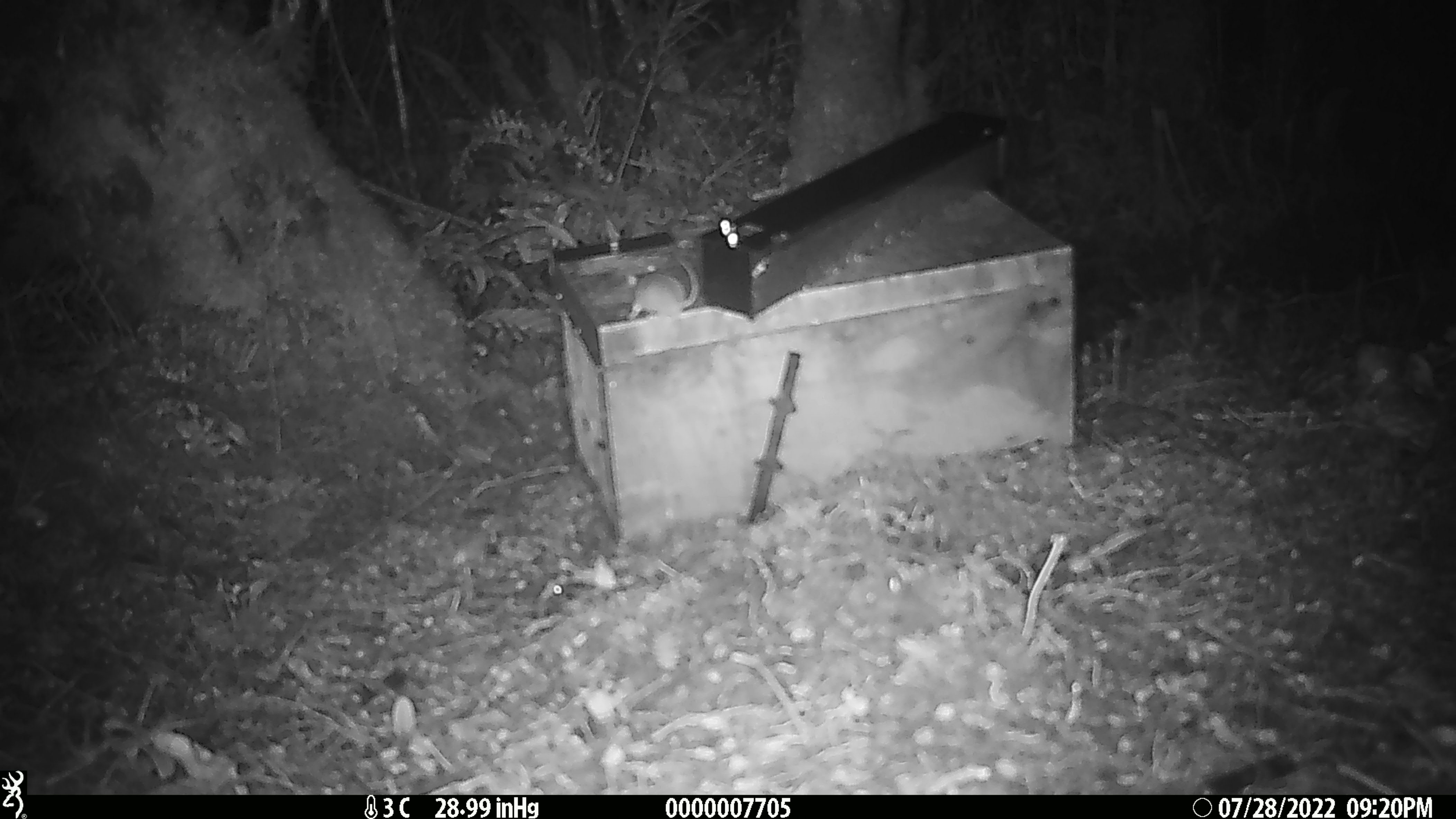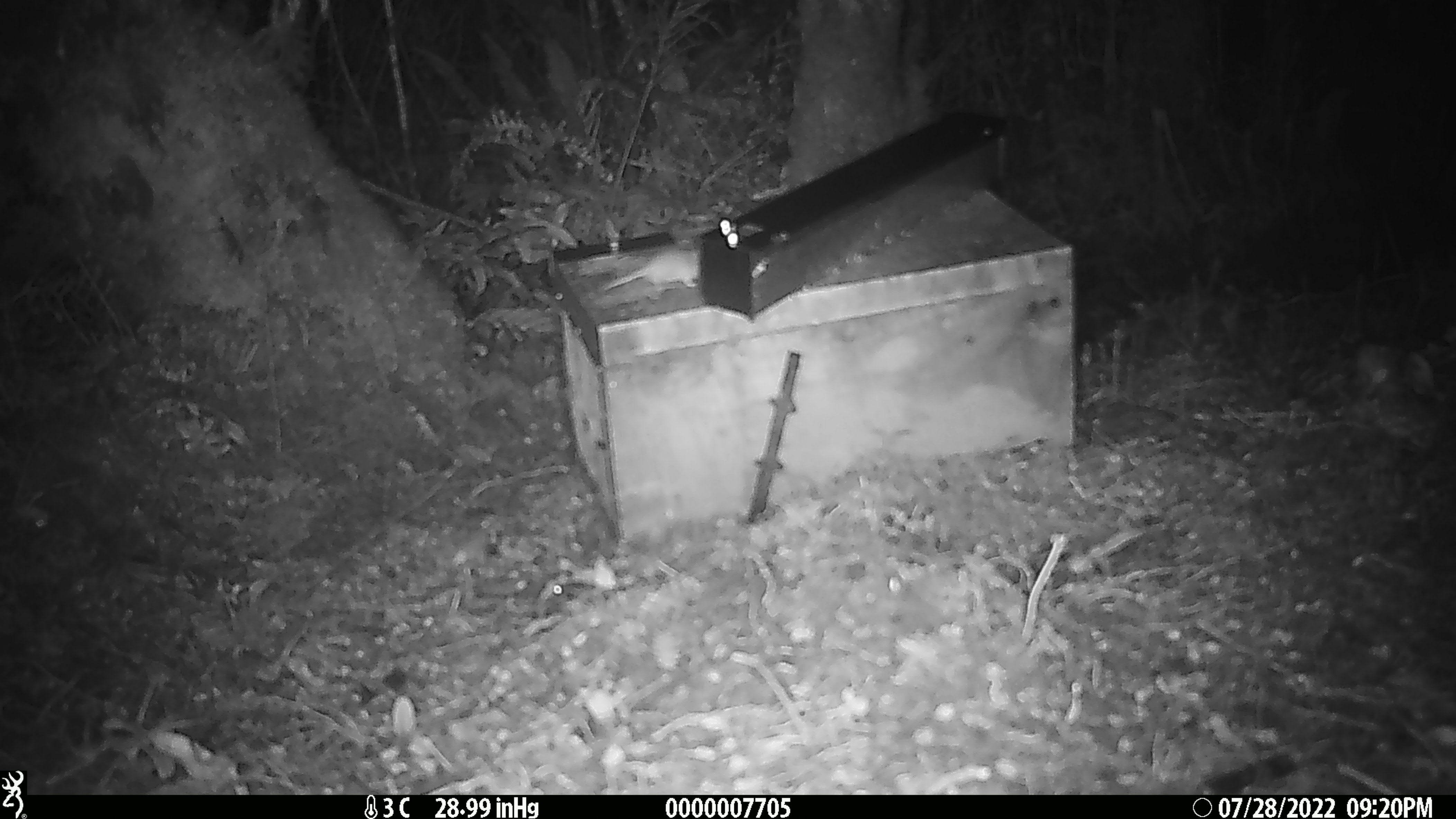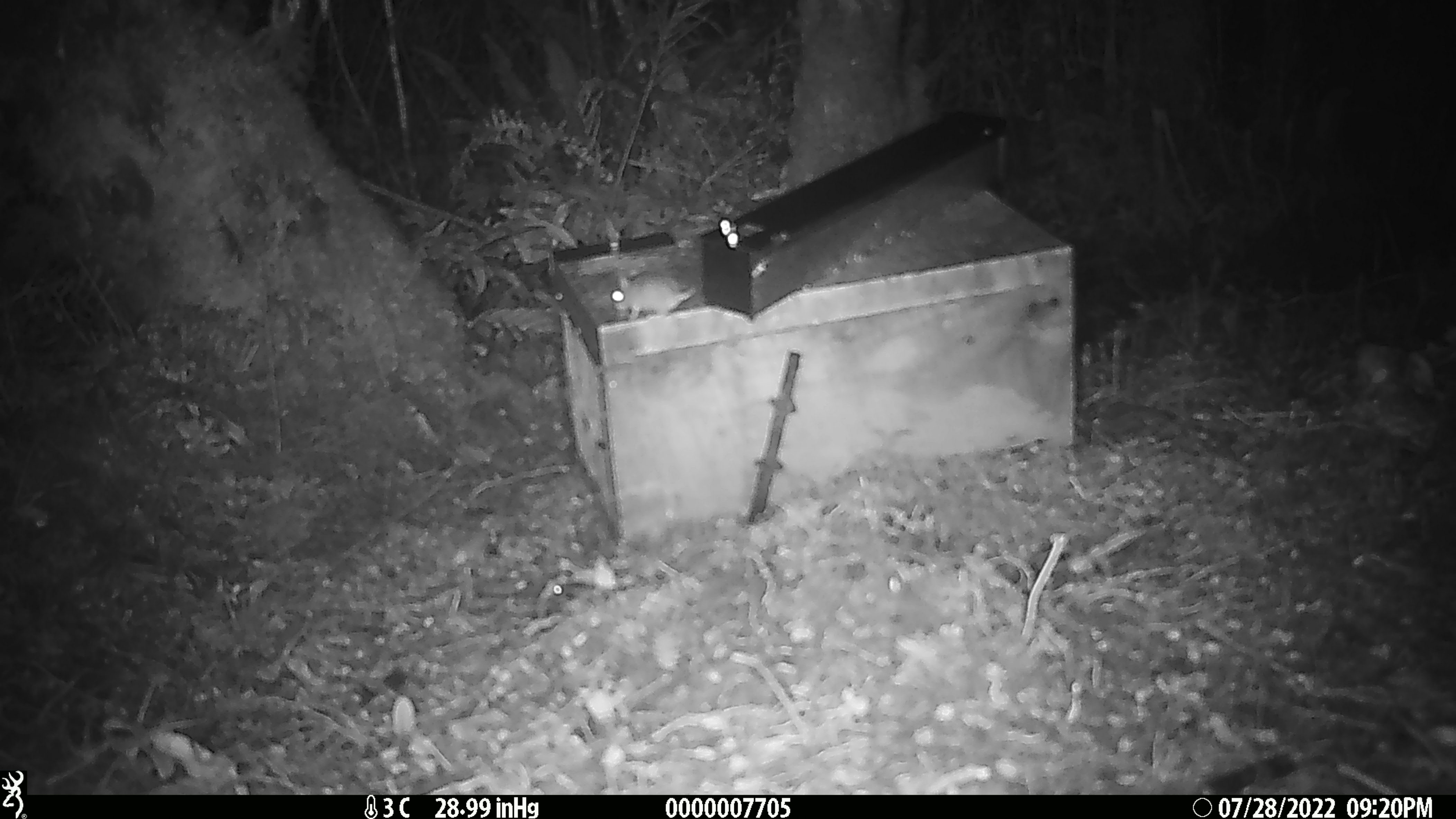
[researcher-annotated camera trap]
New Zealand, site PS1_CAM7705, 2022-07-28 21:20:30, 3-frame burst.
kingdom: Animalia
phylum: Chordata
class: Mammalia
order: Rodentia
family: Muridae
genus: Mus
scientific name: Mus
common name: mouse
Mouse (Mus).